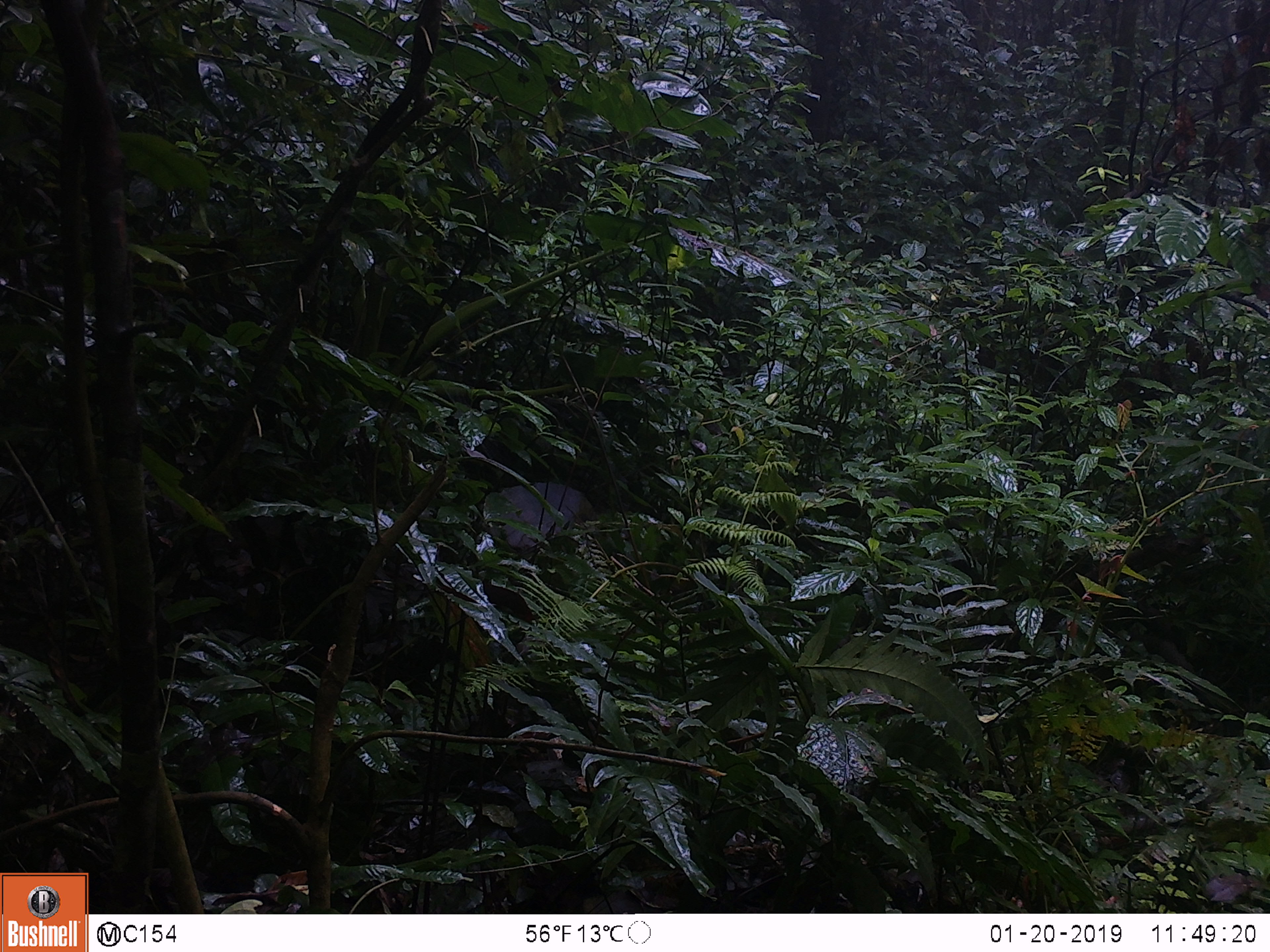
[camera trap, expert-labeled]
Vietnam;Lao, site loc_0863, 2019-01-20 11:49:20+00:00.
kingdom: Animalia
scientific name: Animalia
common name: animal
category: unidentified animal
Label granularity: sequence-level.